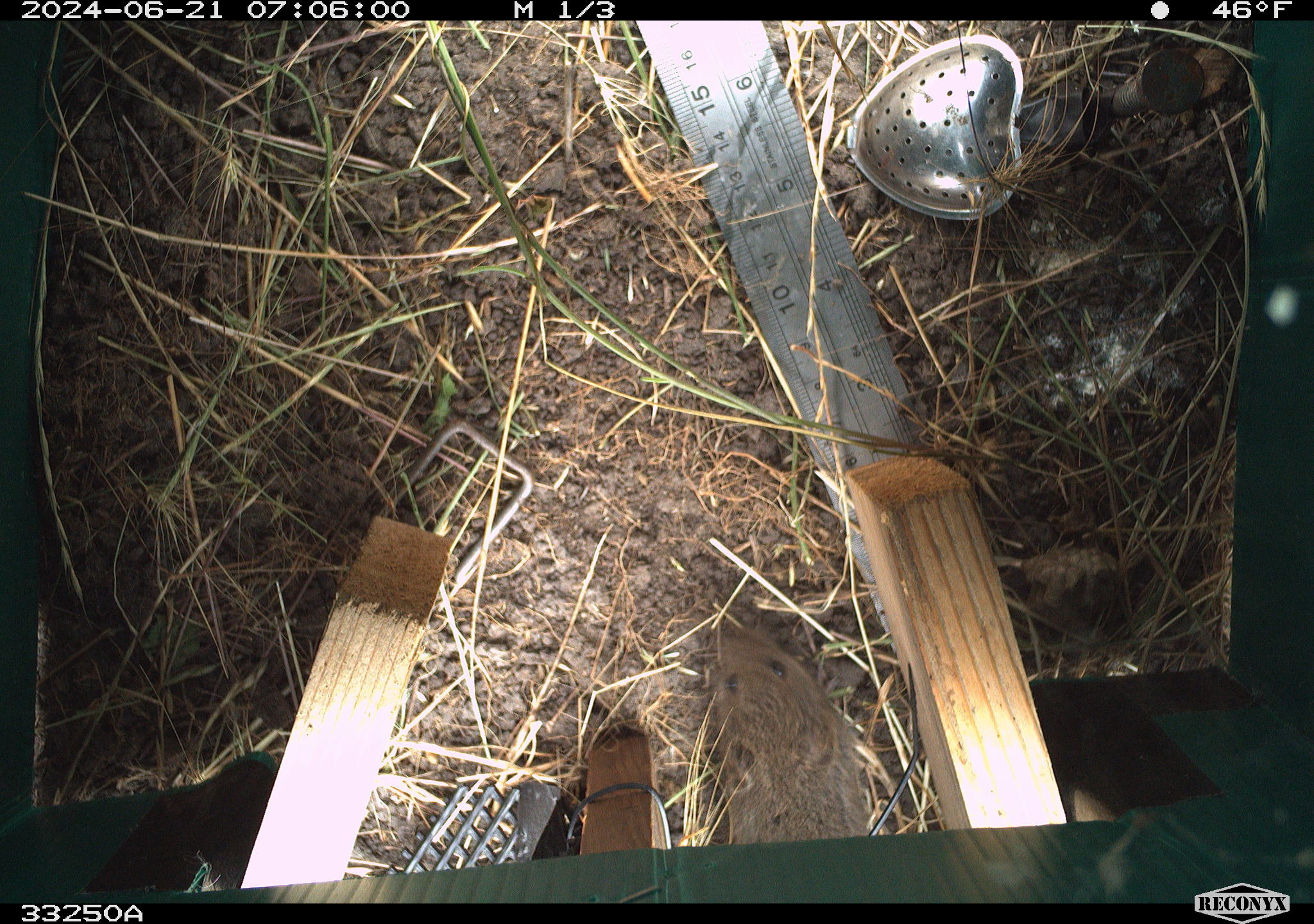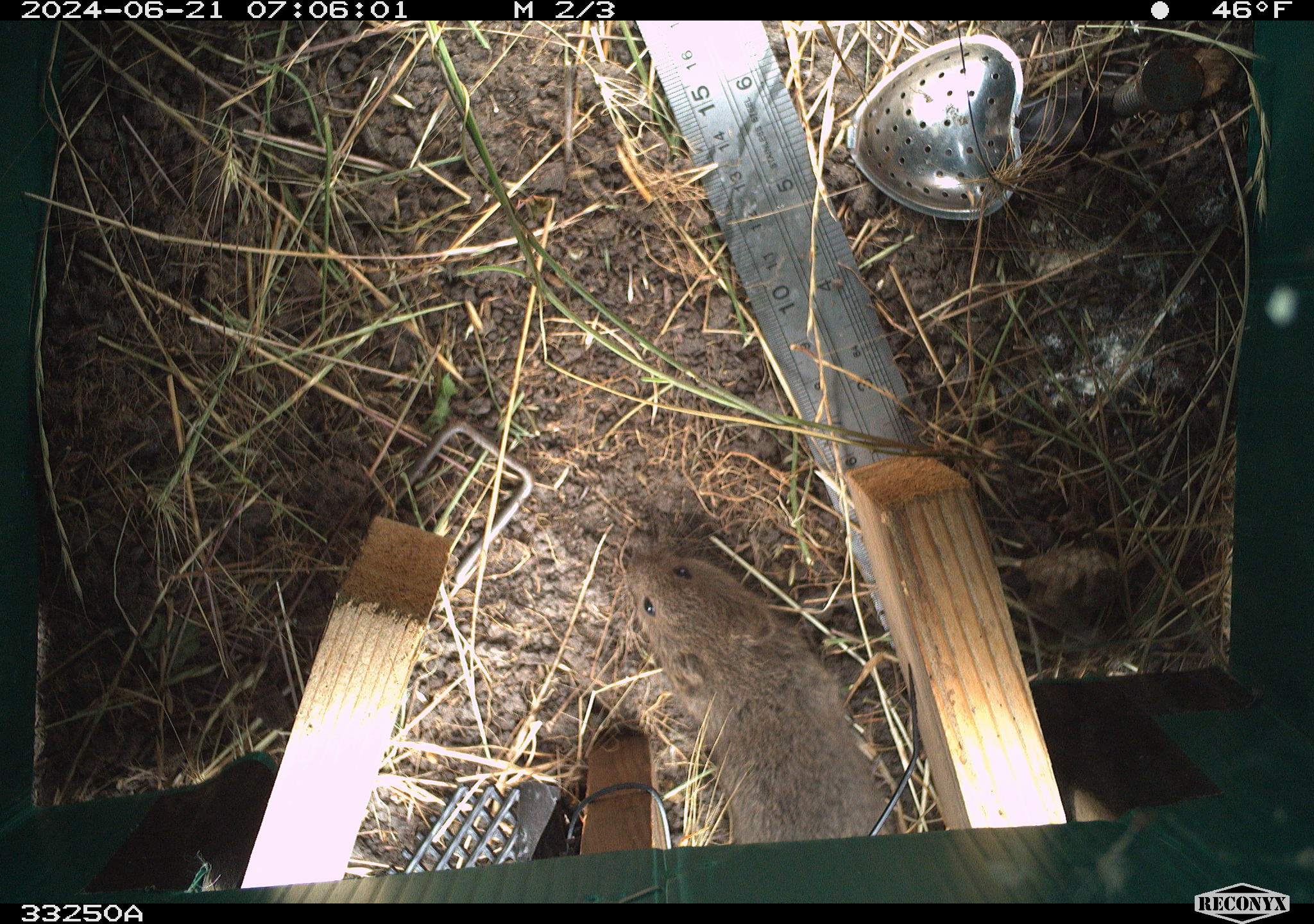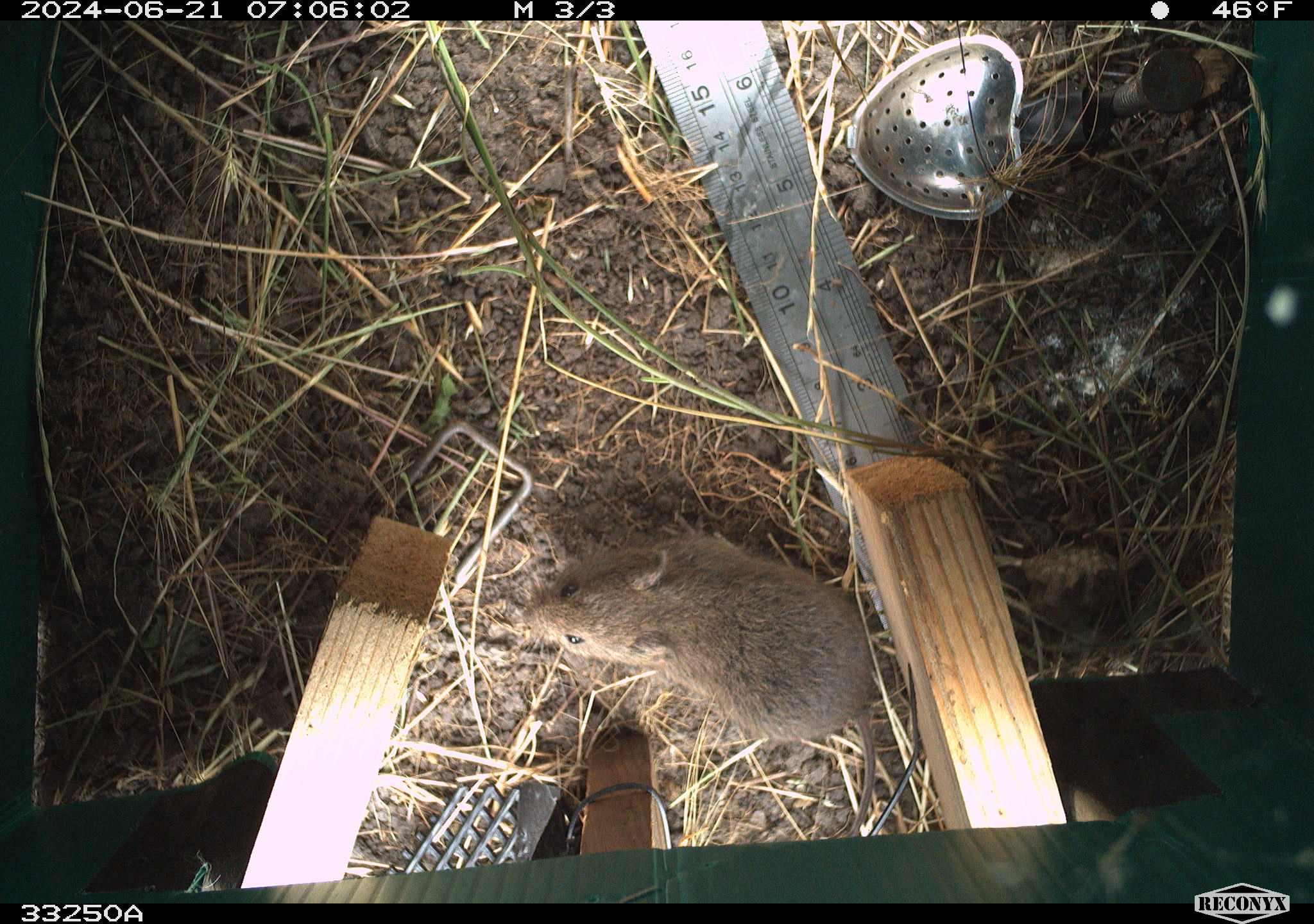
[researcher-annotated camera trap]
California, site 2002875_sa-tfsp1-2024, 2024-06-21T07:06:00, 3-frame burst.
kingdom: Animalia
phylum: Chordata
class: Mammalia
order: Rodentia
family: Cricetidae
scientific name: Arvicolinae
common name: voles, lemmings, and muskrats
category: arvicolinae subfamily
Arvicolinae subfamily (voles, lemmings, and muskrats) (Arvicolinae).